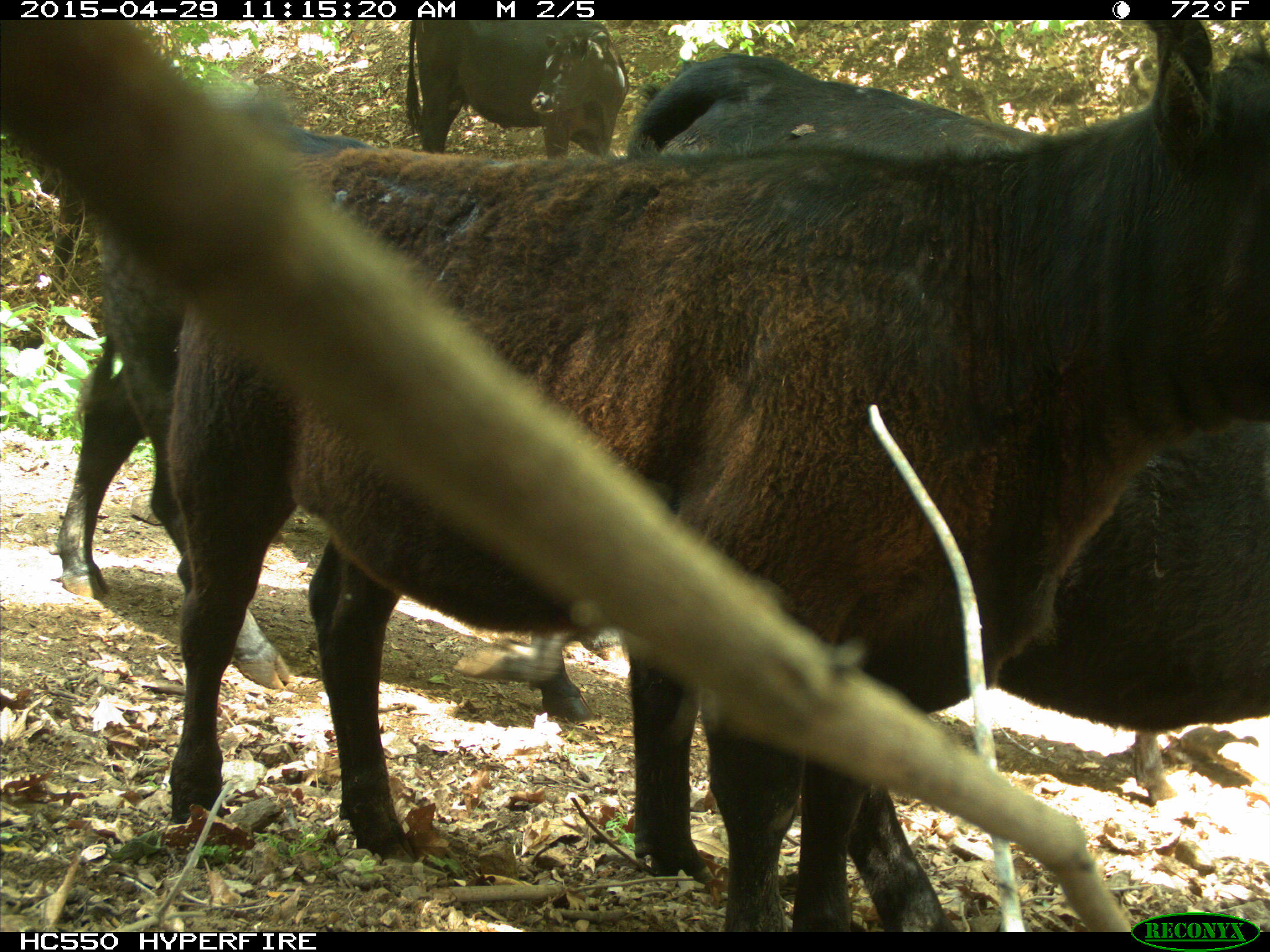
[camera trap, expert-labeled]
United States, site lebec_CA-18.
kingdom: Animalia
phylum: Chordata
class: Mammalia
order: Artiodactyla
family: Bovidae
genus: Bos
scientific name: Bos taurus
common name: domestic cow